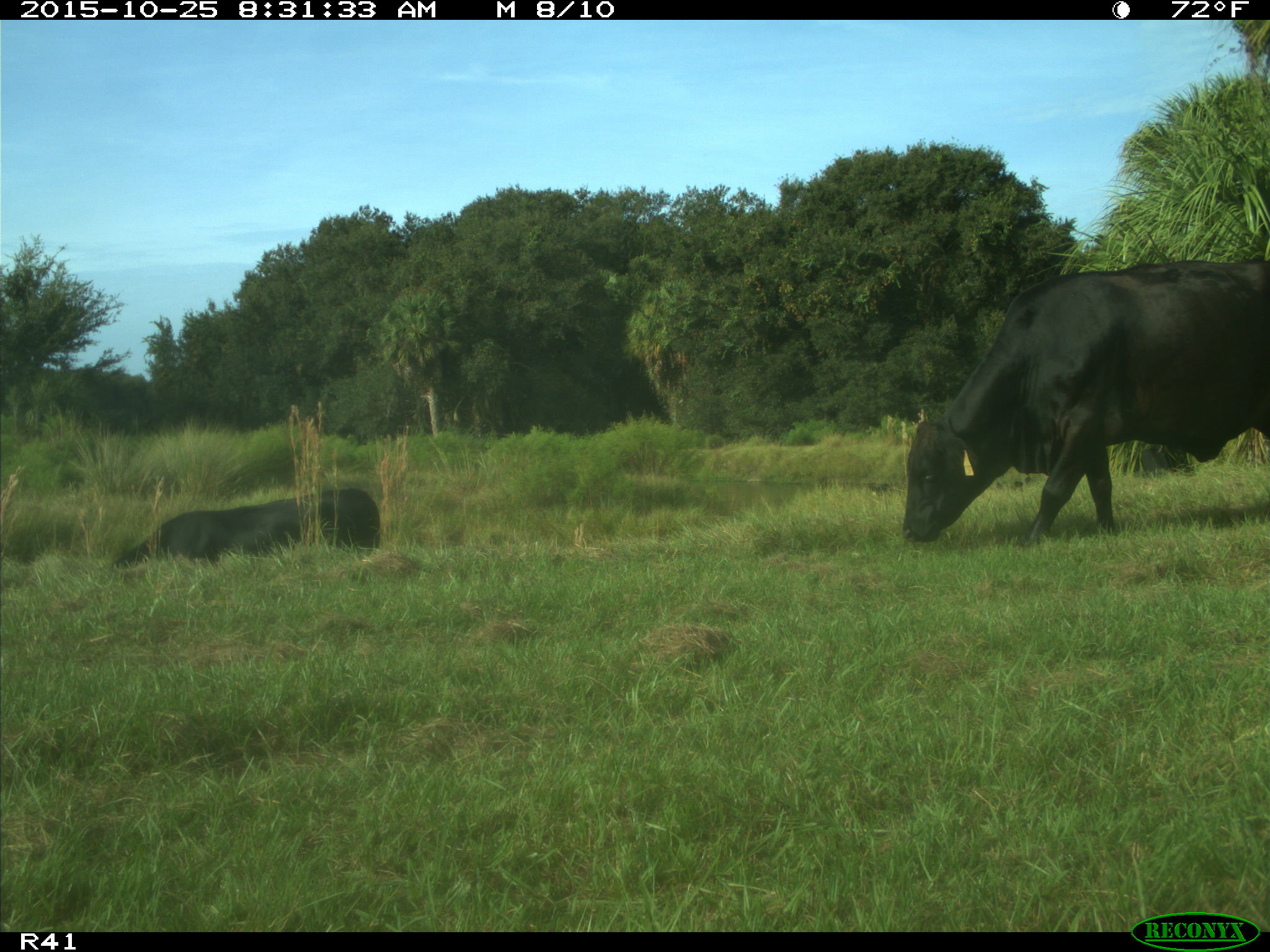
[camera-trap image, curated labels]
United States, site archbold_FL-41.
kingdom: Animalia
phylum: Chordata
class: Mammalia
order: Artiodactyla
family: Bovidae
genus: Bos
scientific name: Bos taurus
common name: domestic cow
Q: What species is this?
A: Bos taurus (domestic cow).